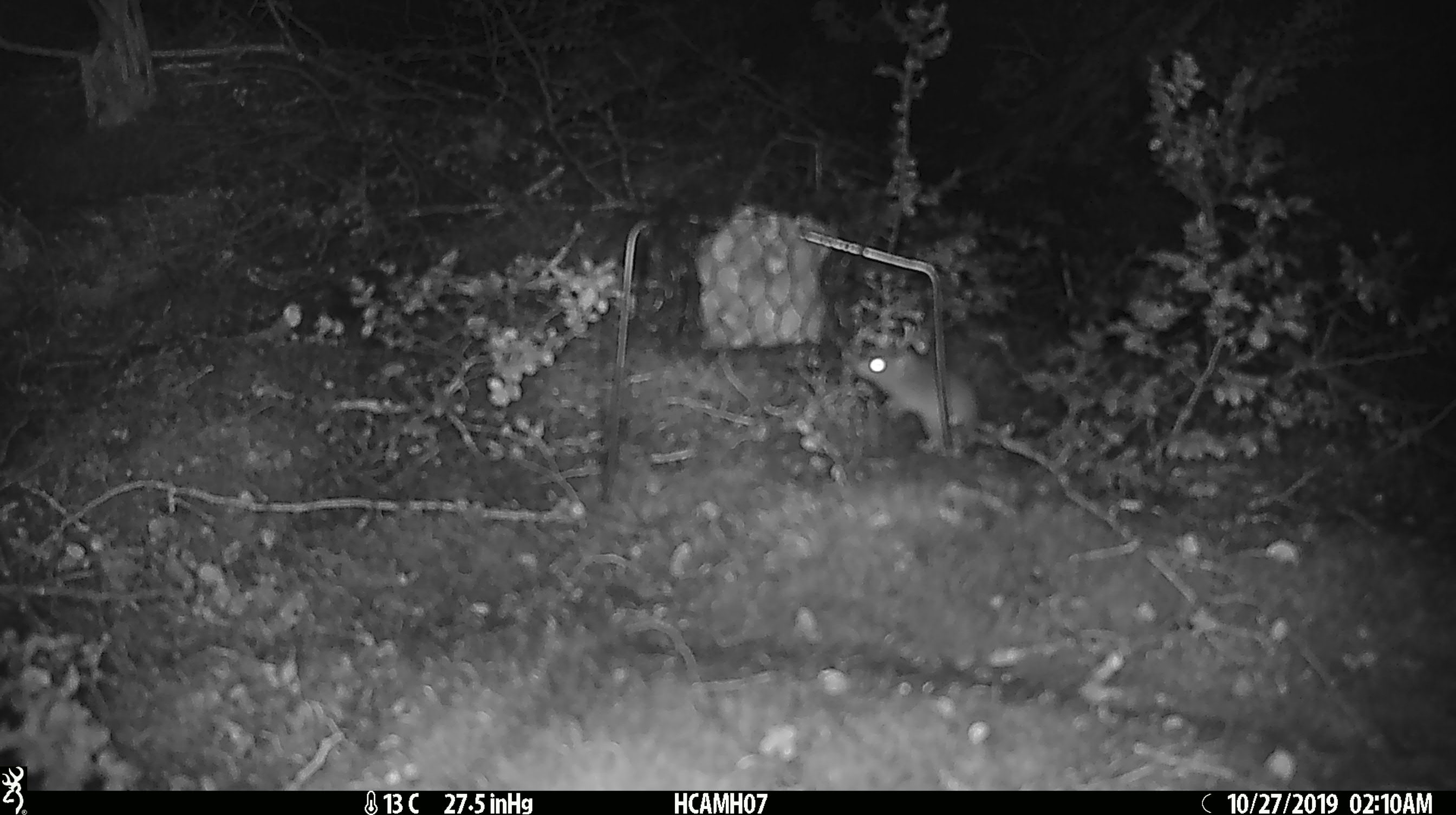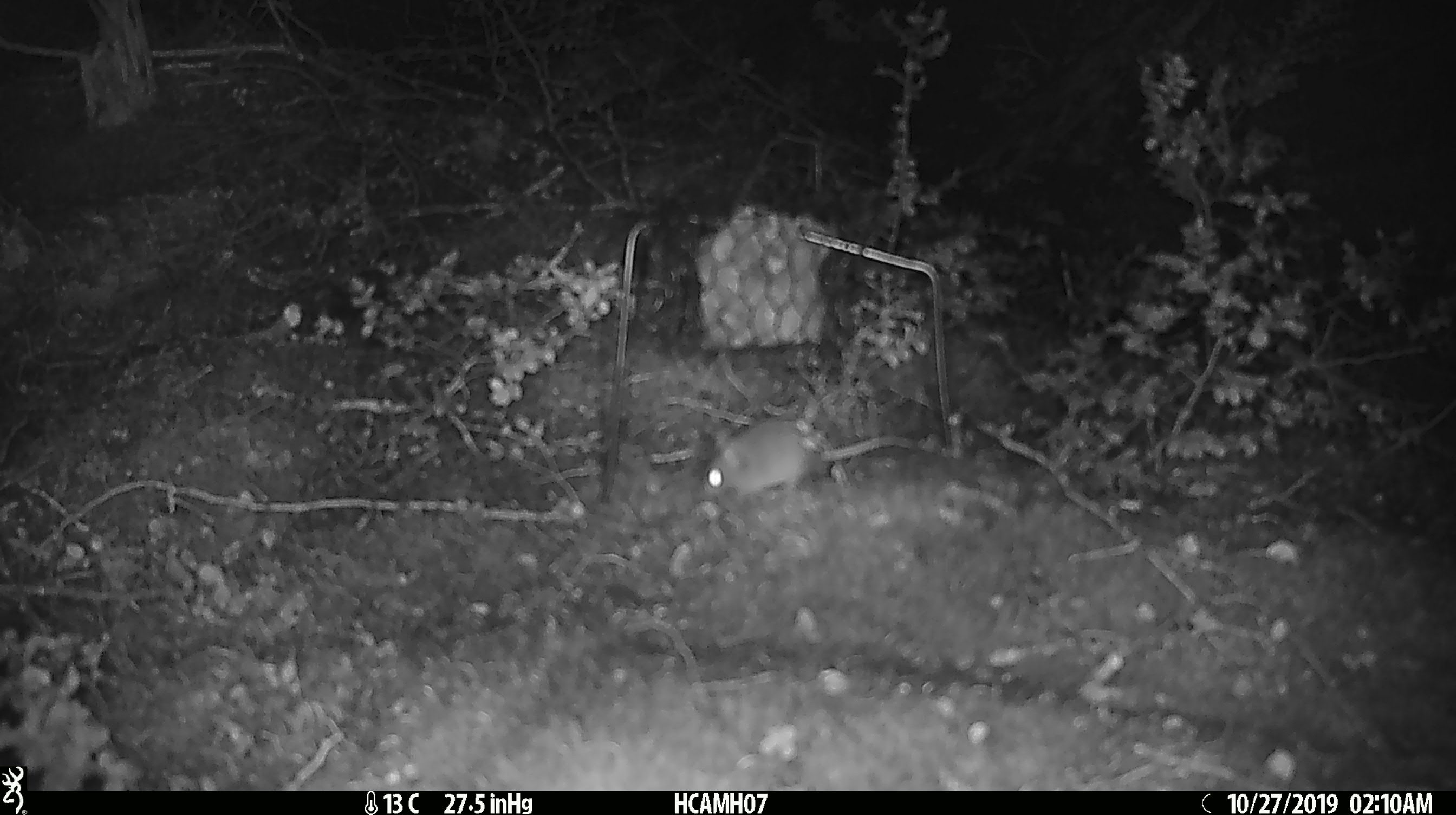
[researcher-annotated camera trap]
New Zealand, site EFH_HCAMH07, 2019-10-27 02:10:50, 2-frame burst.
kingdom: Animalia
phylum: Chordata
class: Mammalia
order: Rodentia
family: Muridae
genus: Mus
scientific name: Mus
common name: mouse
Mouse (Mus).